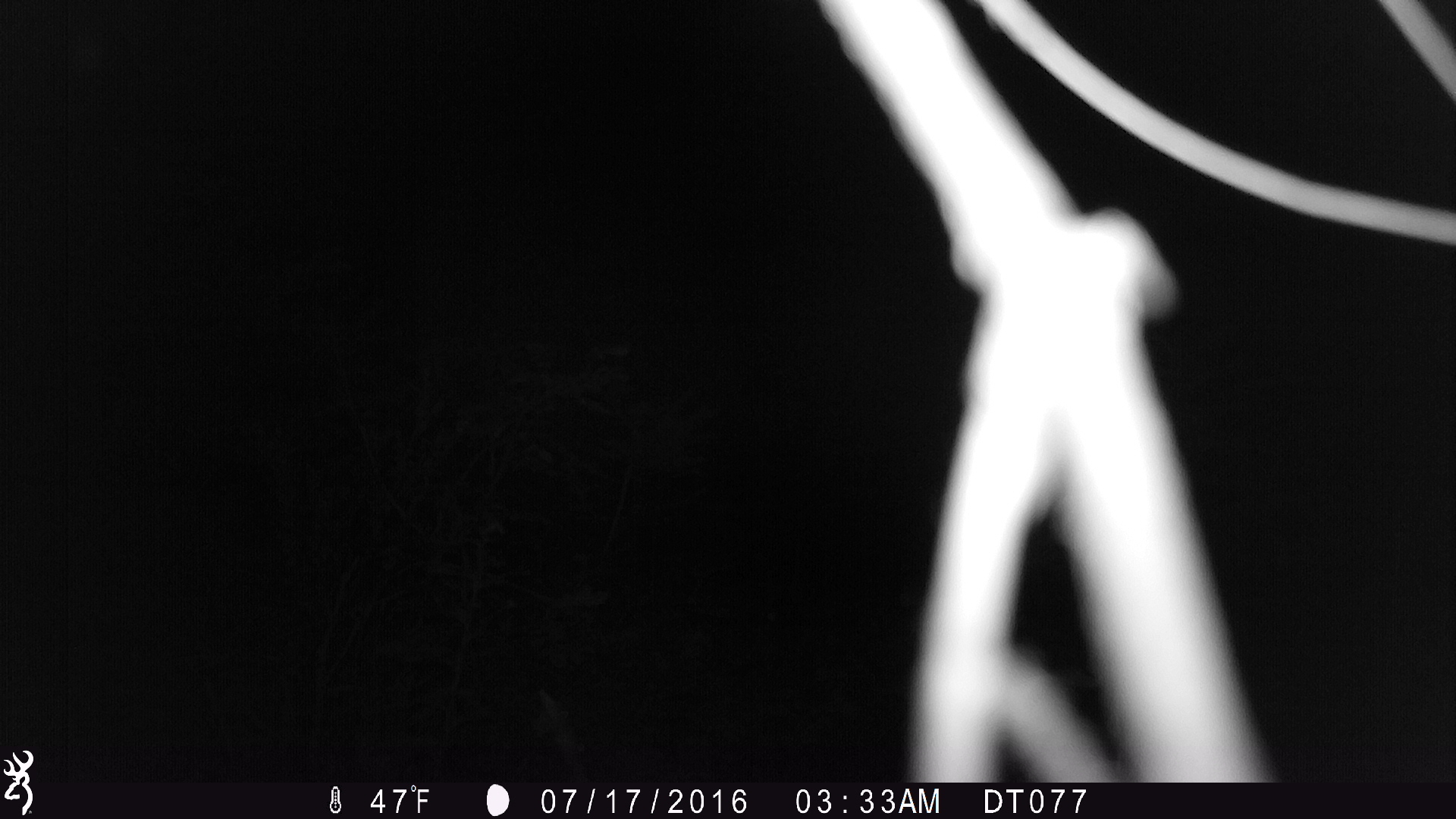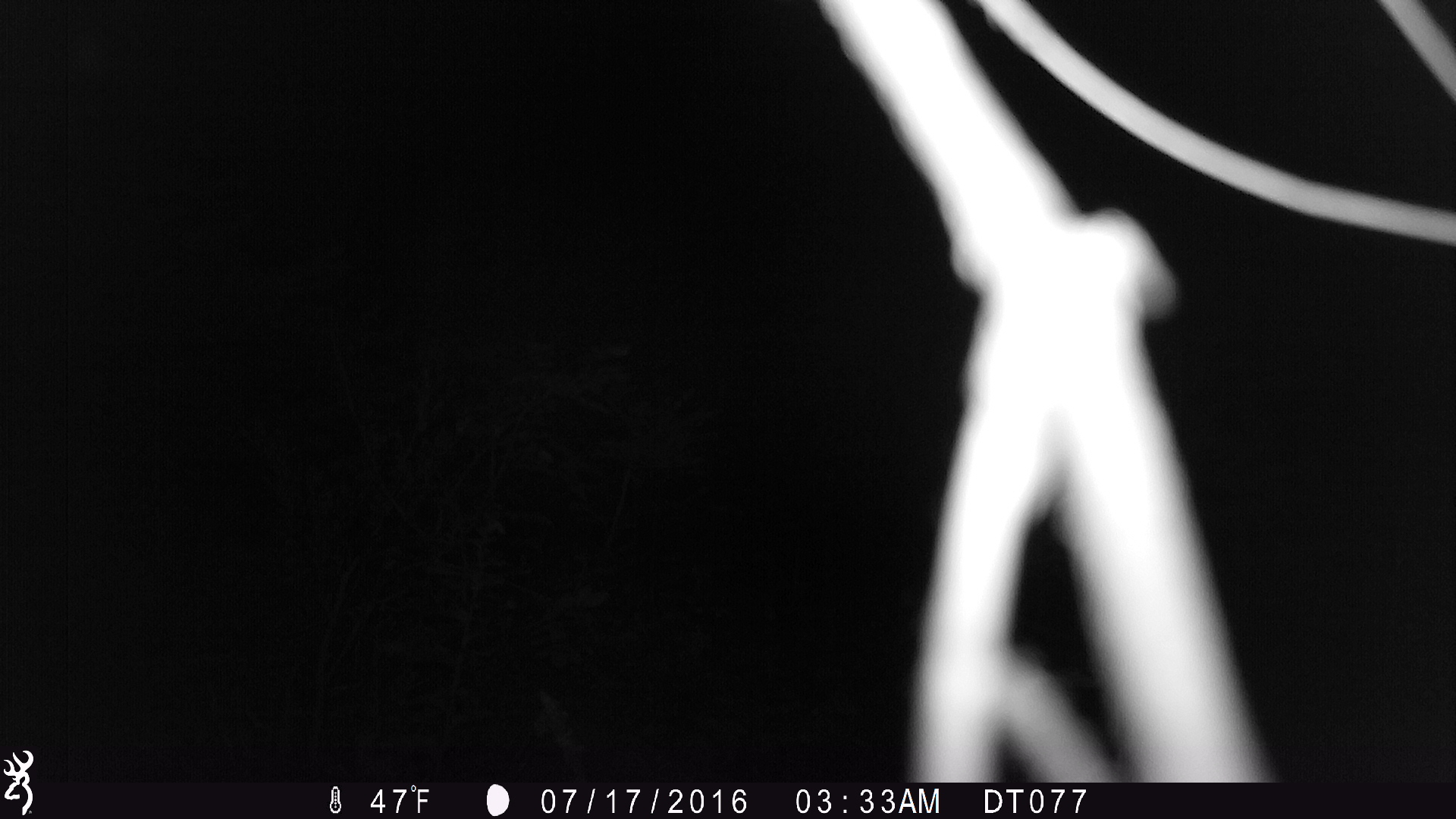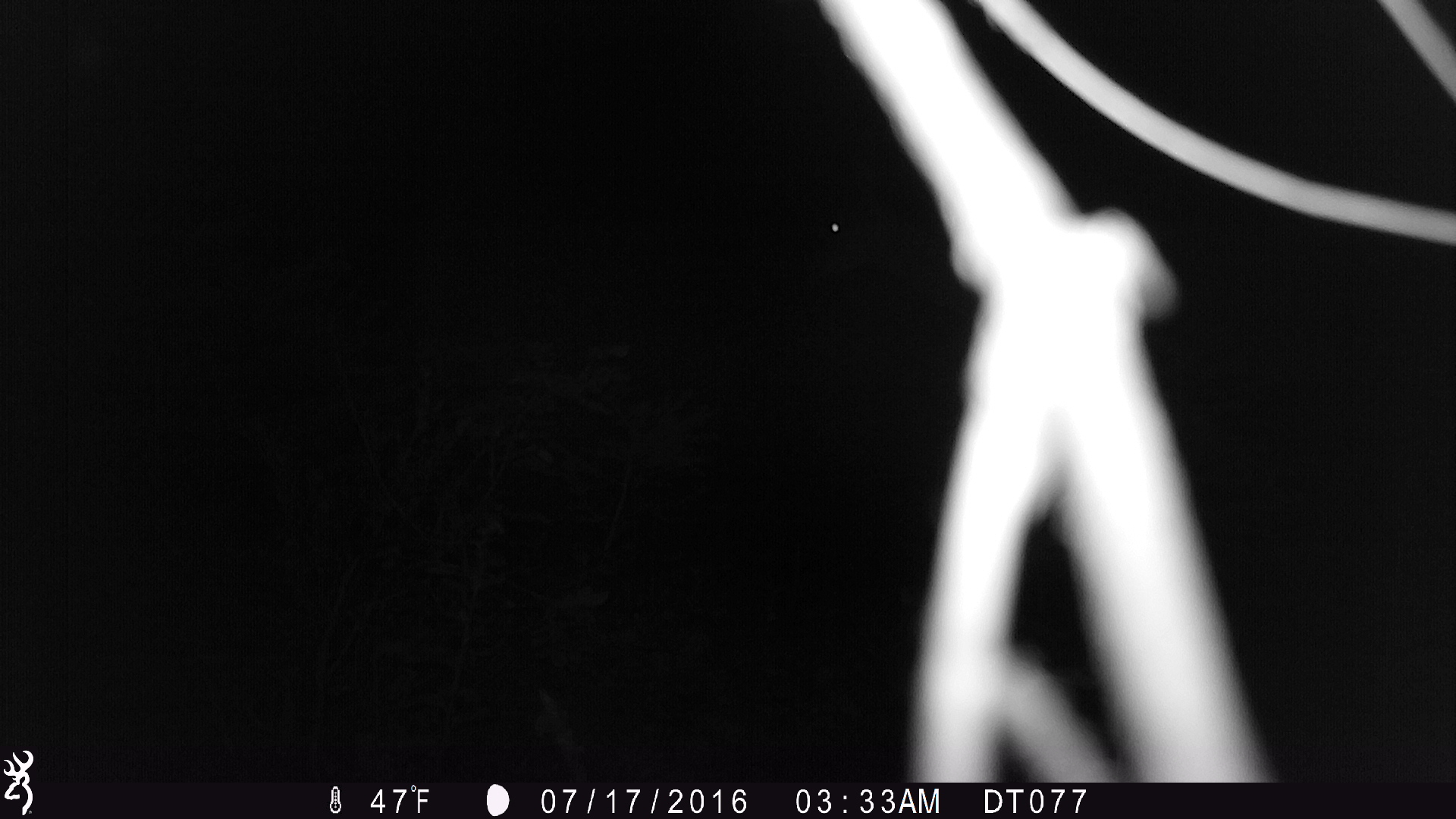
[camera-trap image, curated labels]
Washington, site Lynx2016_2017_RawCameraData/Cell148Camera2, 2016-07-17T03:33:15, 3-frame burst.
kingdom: Animalia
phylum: Chordata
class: Mammalia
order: Artiodactyla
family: Cervidae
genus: Odocoileus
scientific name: Odocoileus hemionus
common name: mule deer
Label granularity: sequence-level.